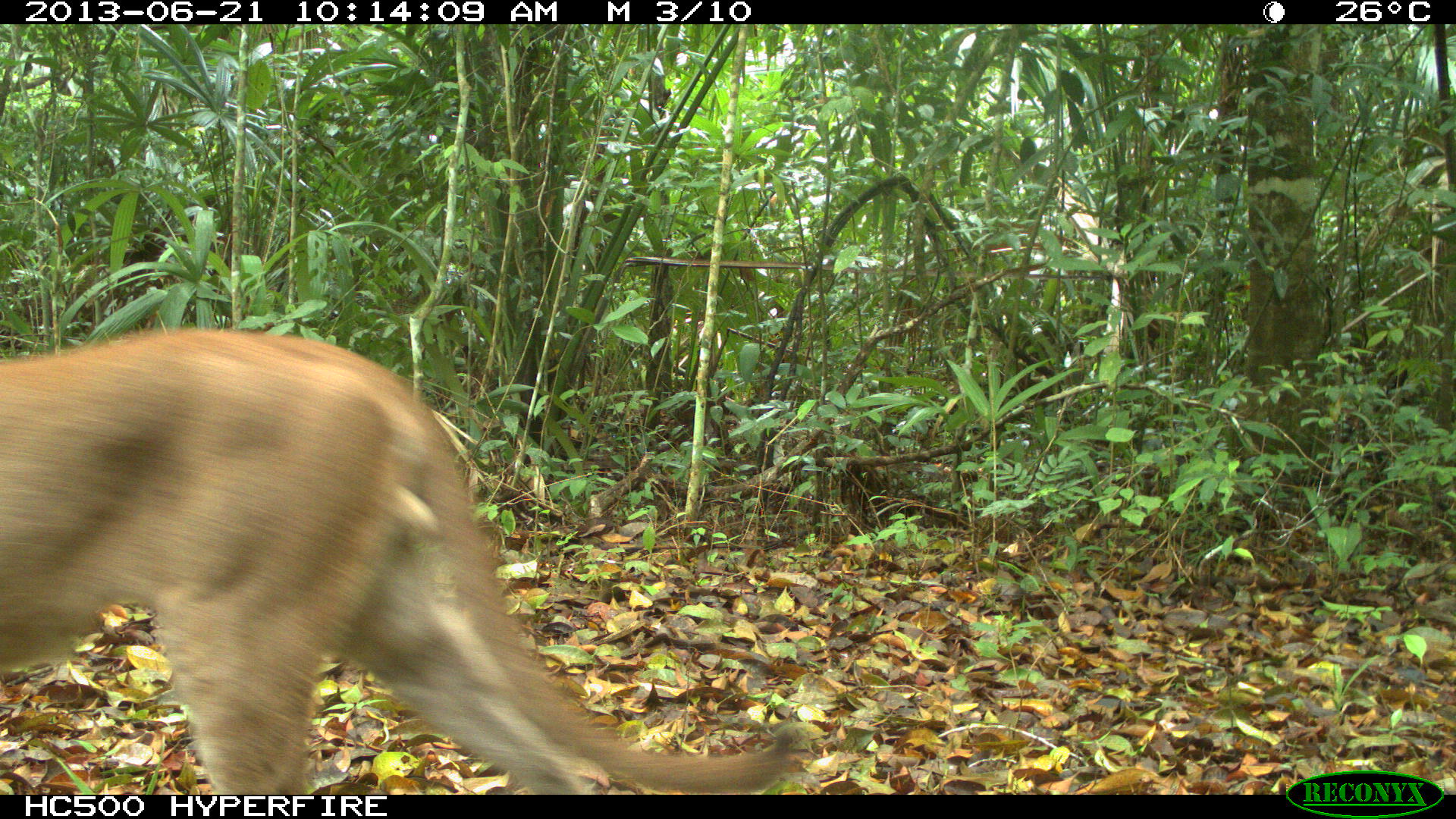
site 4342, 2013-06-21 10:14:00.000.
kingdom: Animalia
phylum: Chordata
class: Mammalia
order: Carnivora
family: Felidae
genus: Puma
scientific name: Puma concolor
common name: mountain lion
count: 1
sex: male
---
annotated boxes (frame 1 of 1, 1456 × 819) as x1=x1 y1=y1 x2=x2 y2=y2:
puma concolor: x1=0 y1=323 x2=804 y2=791